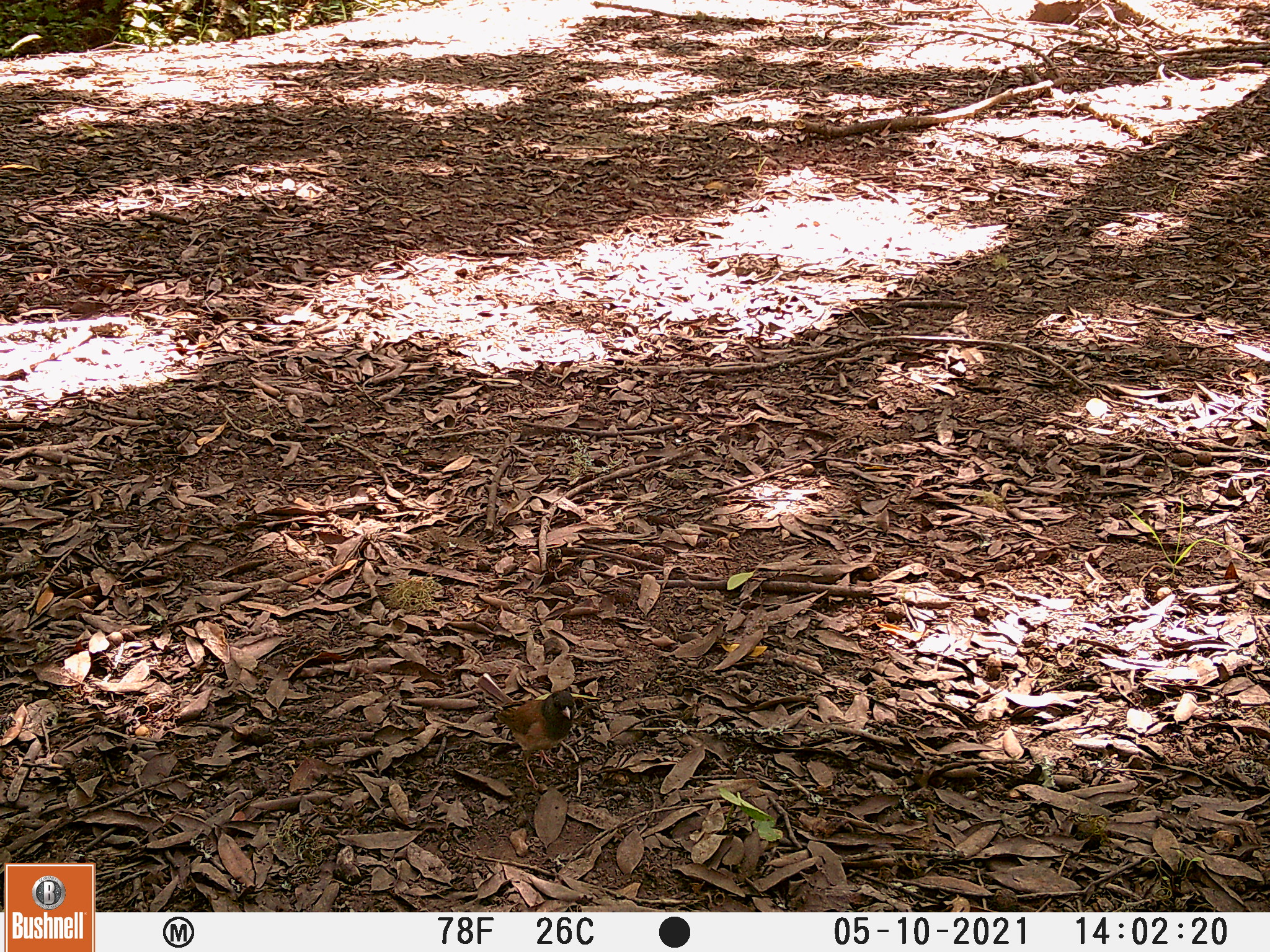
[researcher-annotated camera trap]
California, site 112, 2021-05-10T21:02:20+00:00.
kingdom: Animalia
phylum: Chordata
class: Aves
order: Passeriformes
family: Passerellidae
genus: Junco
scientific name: Junco hyemalis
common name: dark-eyed junco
Dark-eyed junco (Junco hyemalis).